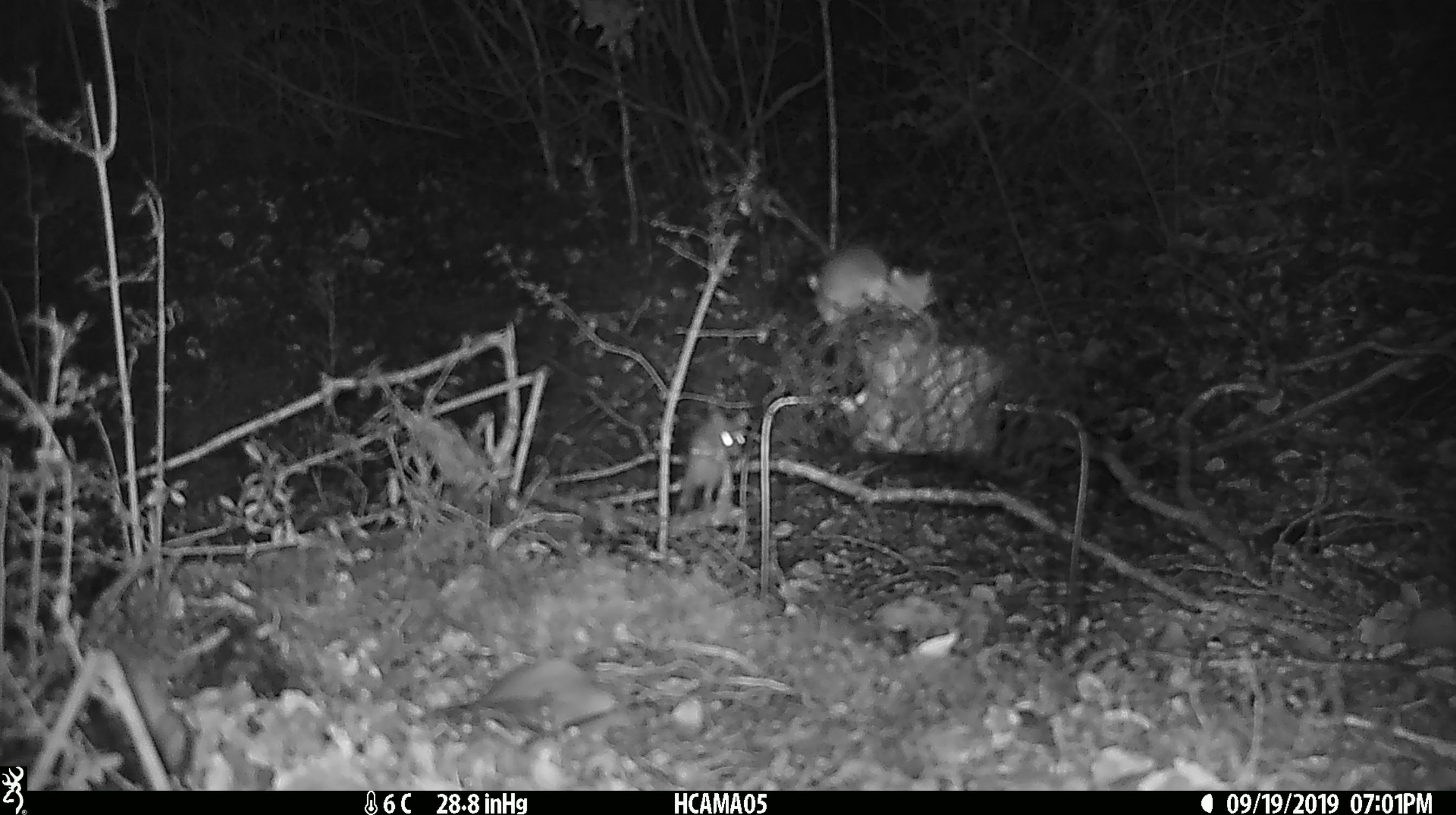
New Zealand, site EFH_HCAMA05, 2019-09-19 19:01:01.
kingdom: Animalia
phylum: Chordata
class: Mammalia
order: Rodentia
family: Muridae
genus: Mus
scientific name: Mus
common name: mouse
Mouse (Mus).